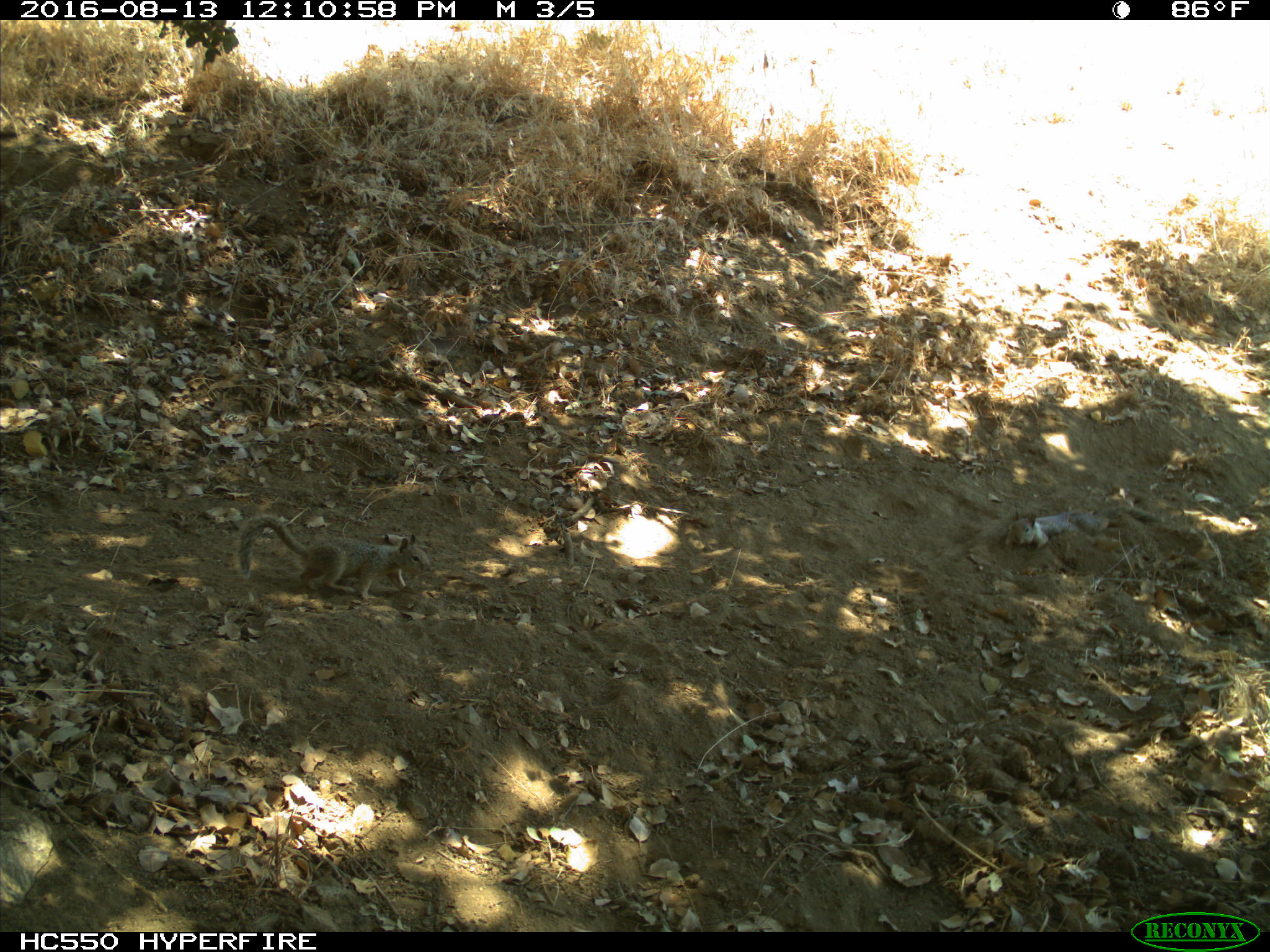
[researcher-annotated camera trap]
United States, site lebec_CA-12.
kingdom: Animalia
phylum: Chordata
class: Mammalia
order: Rodentia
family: Sciuridae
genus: Otospermophilus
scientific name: Otospermophilus beecheyi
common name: california ground squirrel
Otospermophilus beecheyi (california ground squirrel).